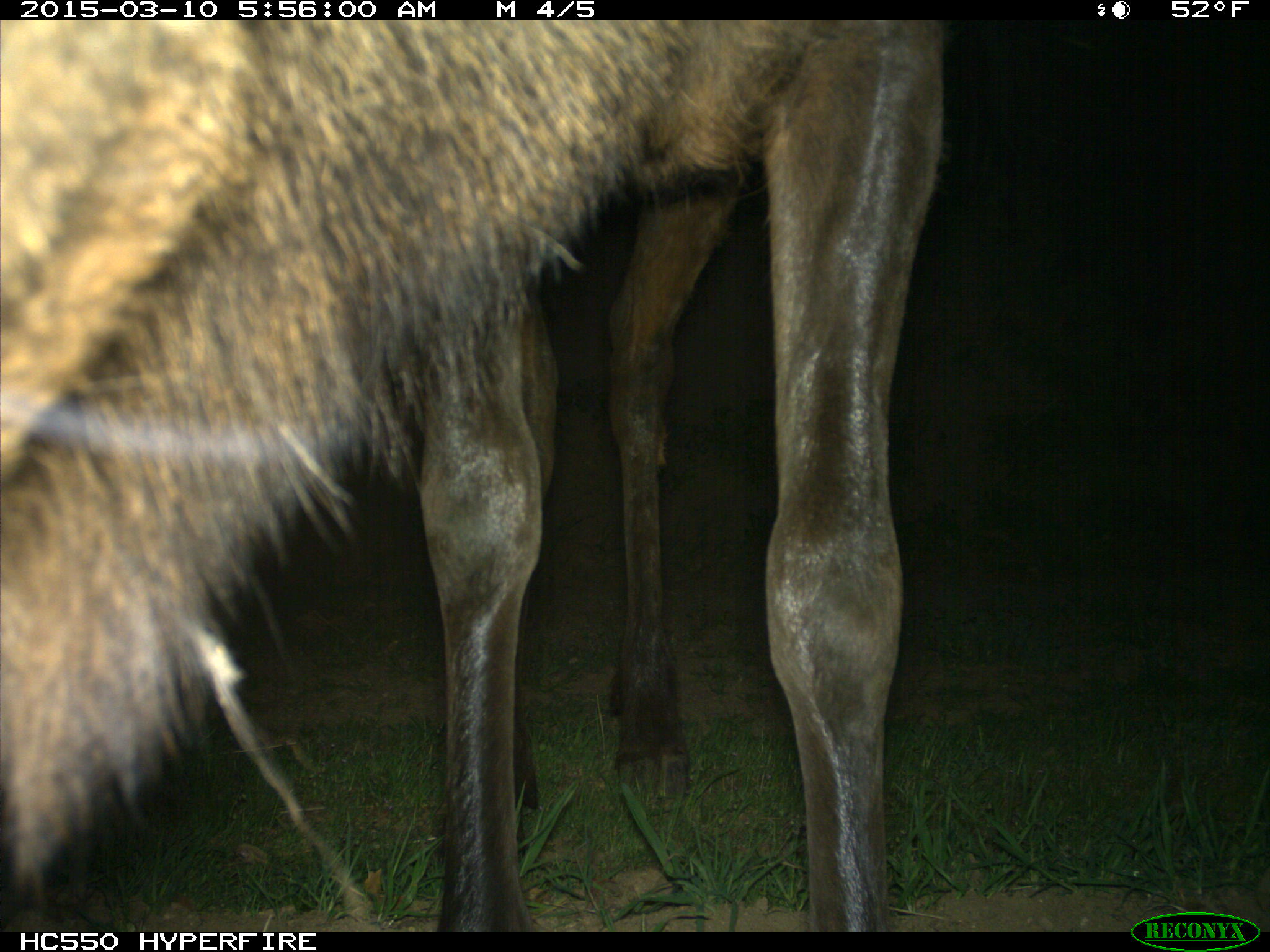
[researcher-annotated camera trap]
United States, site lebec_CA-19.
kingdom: Animalia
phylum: Chordata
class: Mammalia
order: Artiodactyla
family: Cervidae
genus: Cervus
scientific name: Cervus canadensis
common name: elk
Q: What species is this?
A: Cervus canadensis (elk).